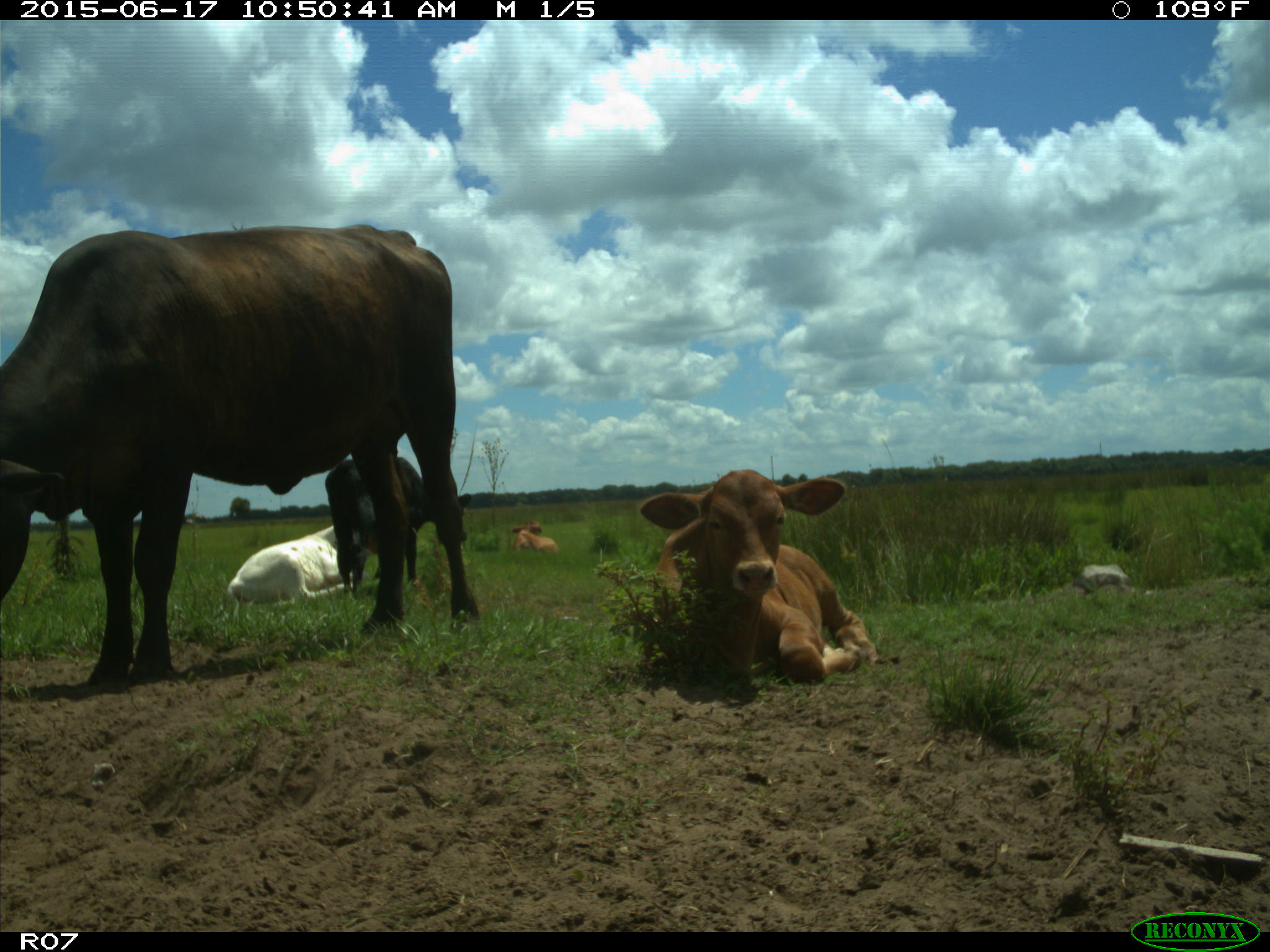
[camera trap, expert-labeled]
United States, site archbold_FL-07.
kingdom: Animalia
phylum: Chordata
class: Mammalia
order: Artiodactyla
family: Bovidae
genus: Bos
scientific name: Bos taurus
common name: domestic cow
Bos taurus (domestic cow).